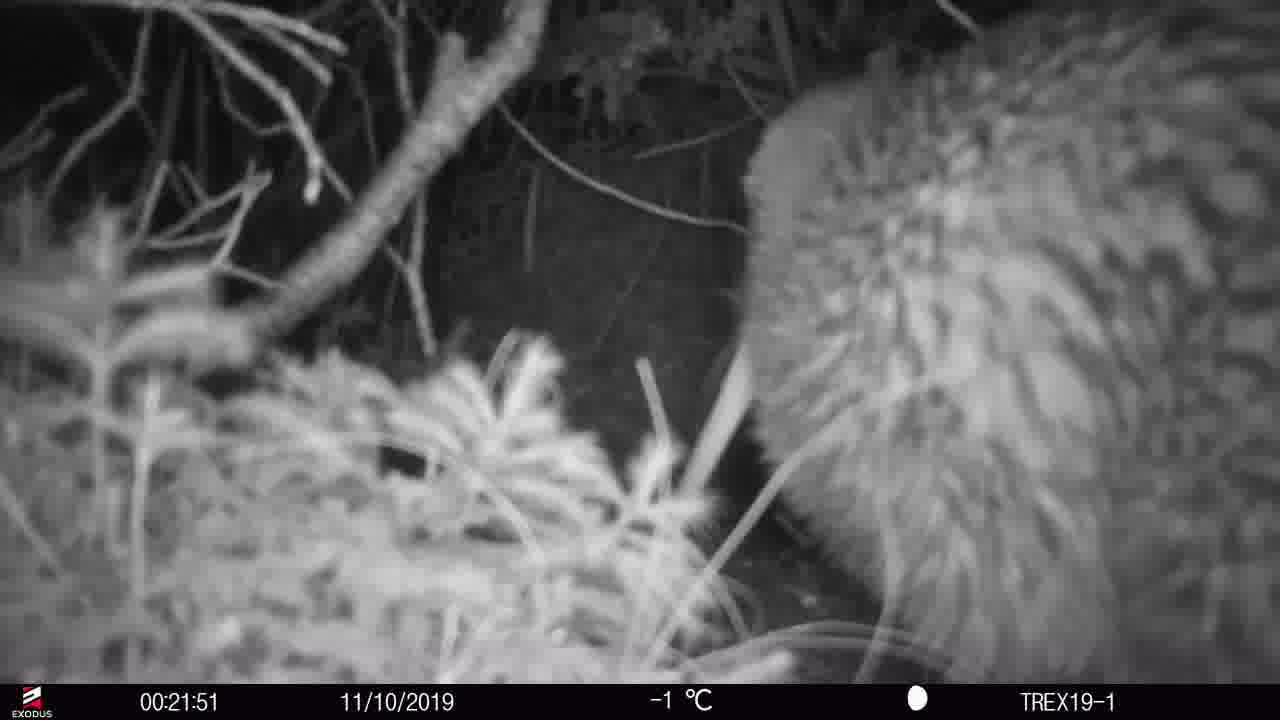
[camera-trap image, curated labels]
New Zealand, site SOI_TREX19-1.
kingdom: Animalia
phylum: Chordata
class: Aves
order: Apterygiformes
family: Apterygidae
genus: Apteryx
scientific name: Apteryx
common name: kiwi